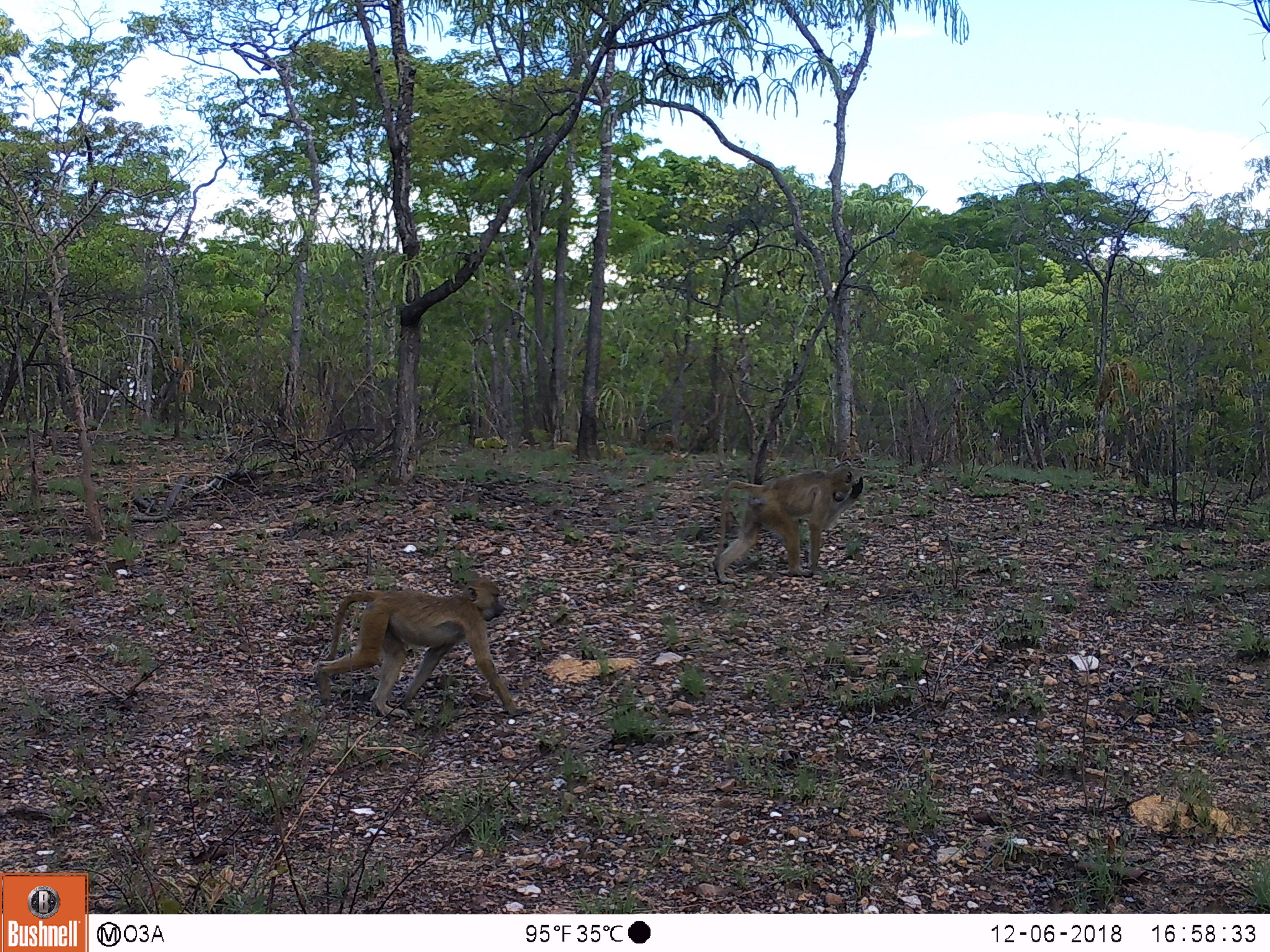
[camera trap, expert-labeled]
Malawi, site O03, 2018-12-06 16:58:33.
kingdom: Animalia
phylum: Chordata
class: Mammalia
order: Primates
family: Cercopithecidae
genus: Papio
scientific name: Papio cynocephalus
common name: yellow baboon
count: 2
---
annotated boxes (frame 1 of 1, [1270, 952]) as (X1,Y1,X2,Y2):
yellow baboon: (309,571,530,730); (706,463,877,593)